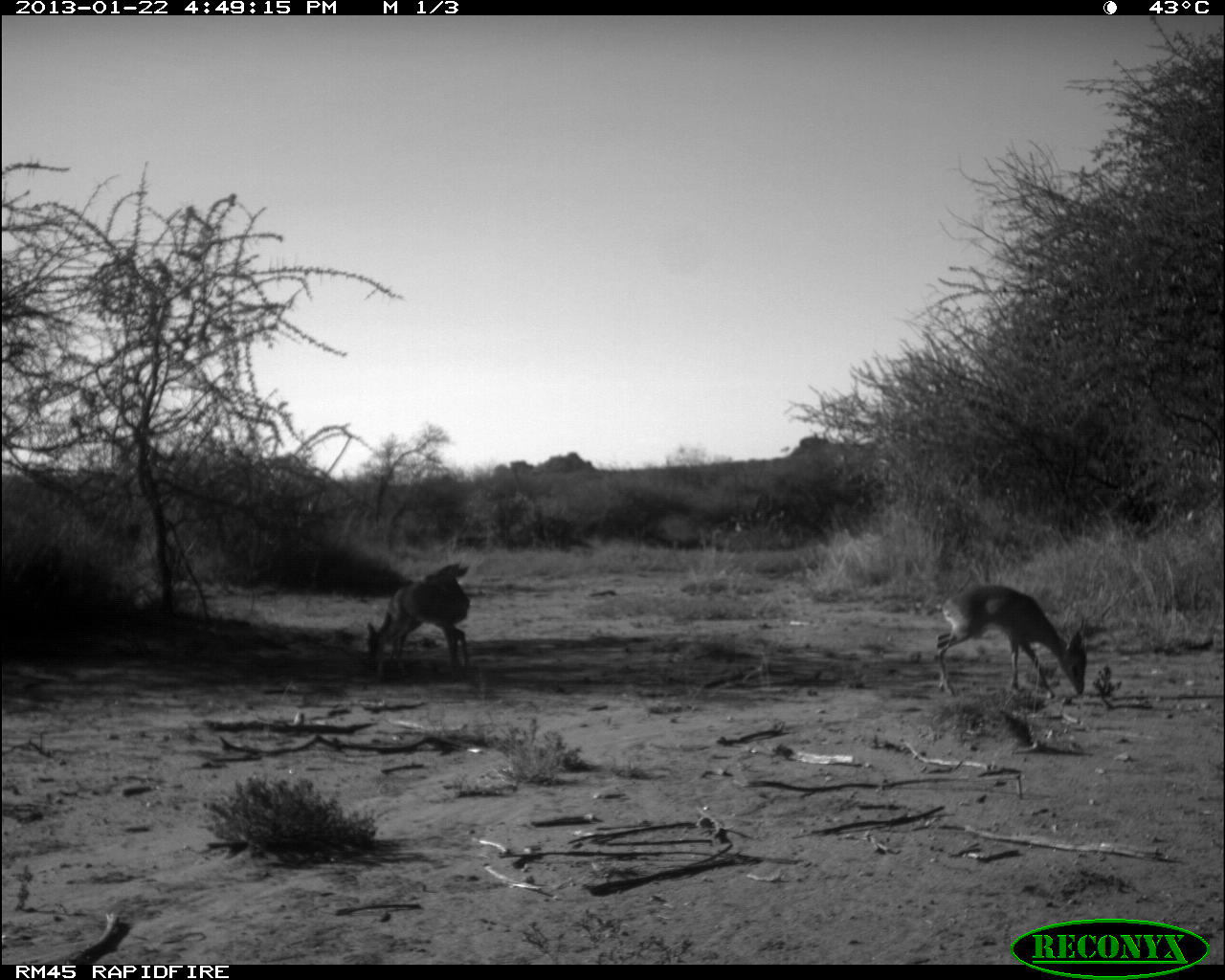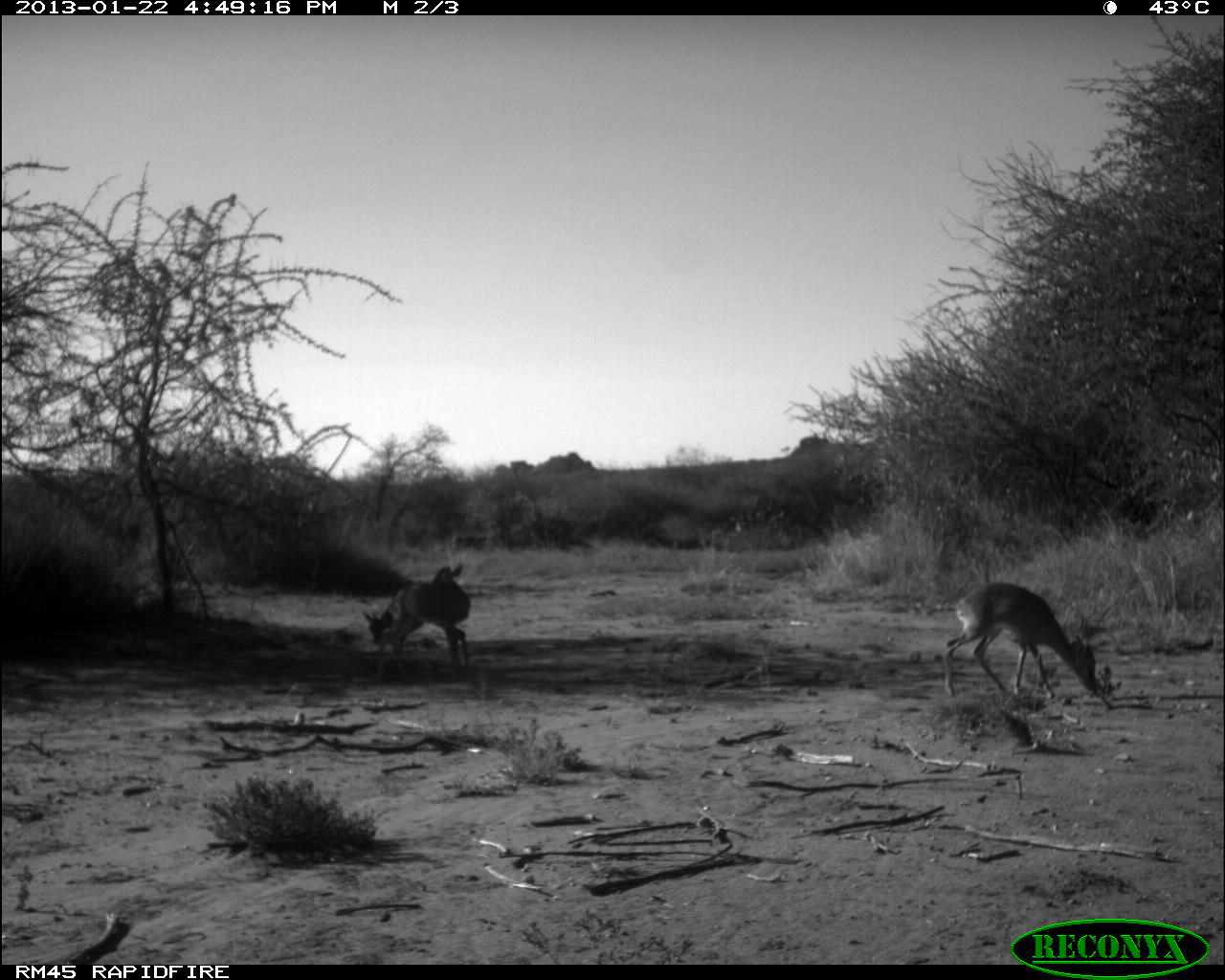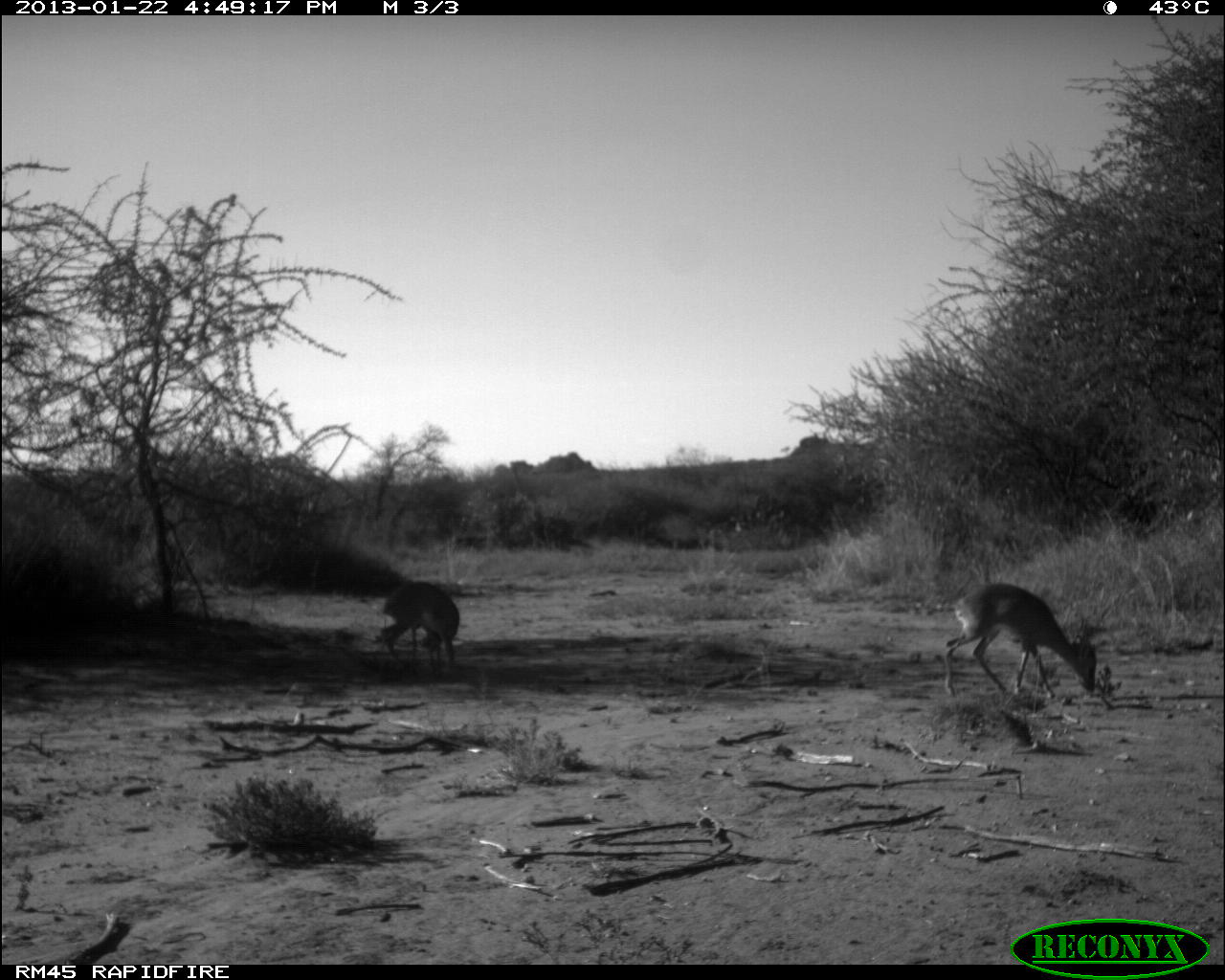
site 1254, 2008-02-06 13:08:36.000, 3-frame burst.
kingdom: Animalia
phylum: Chordata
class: Mammalia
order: Artiodactyla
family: Bovidae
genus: Tragelaphus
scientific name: Tragelaphus oryx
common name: eland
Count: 8.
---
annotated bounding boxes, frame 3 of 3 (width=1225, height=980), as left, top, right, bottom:
tragelaphus oryx: 941, 580, 1097, 701; 377, 578, 459, 671